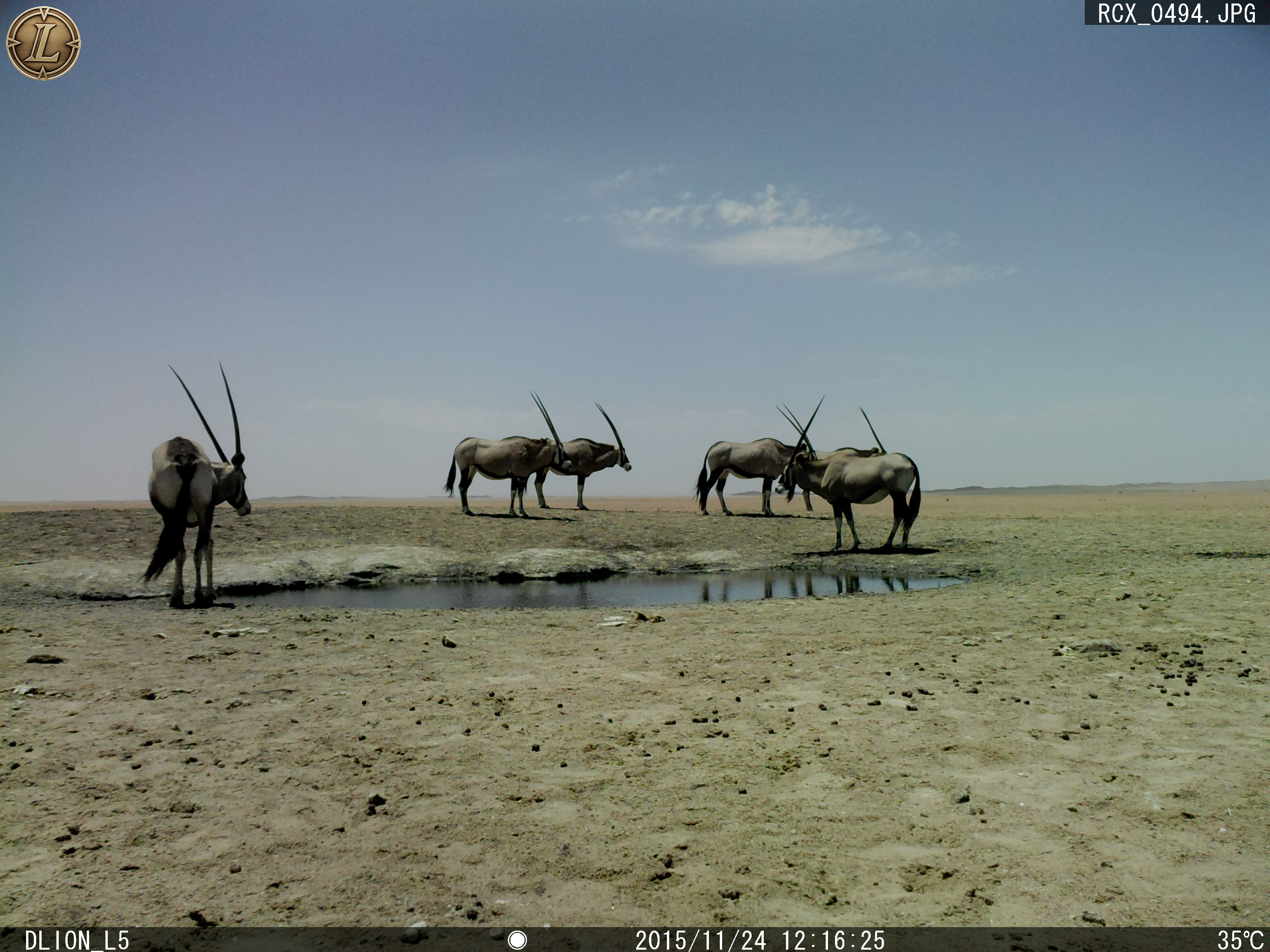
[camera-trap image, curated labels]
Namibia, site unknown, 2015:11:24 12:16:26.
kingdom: Animalia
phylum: Chordata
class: Mammalia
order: Artiodactyla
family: Bovidae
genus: Oryx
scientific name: Oryx gazella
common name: gemsbok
Oryx gazella (gemsbok).